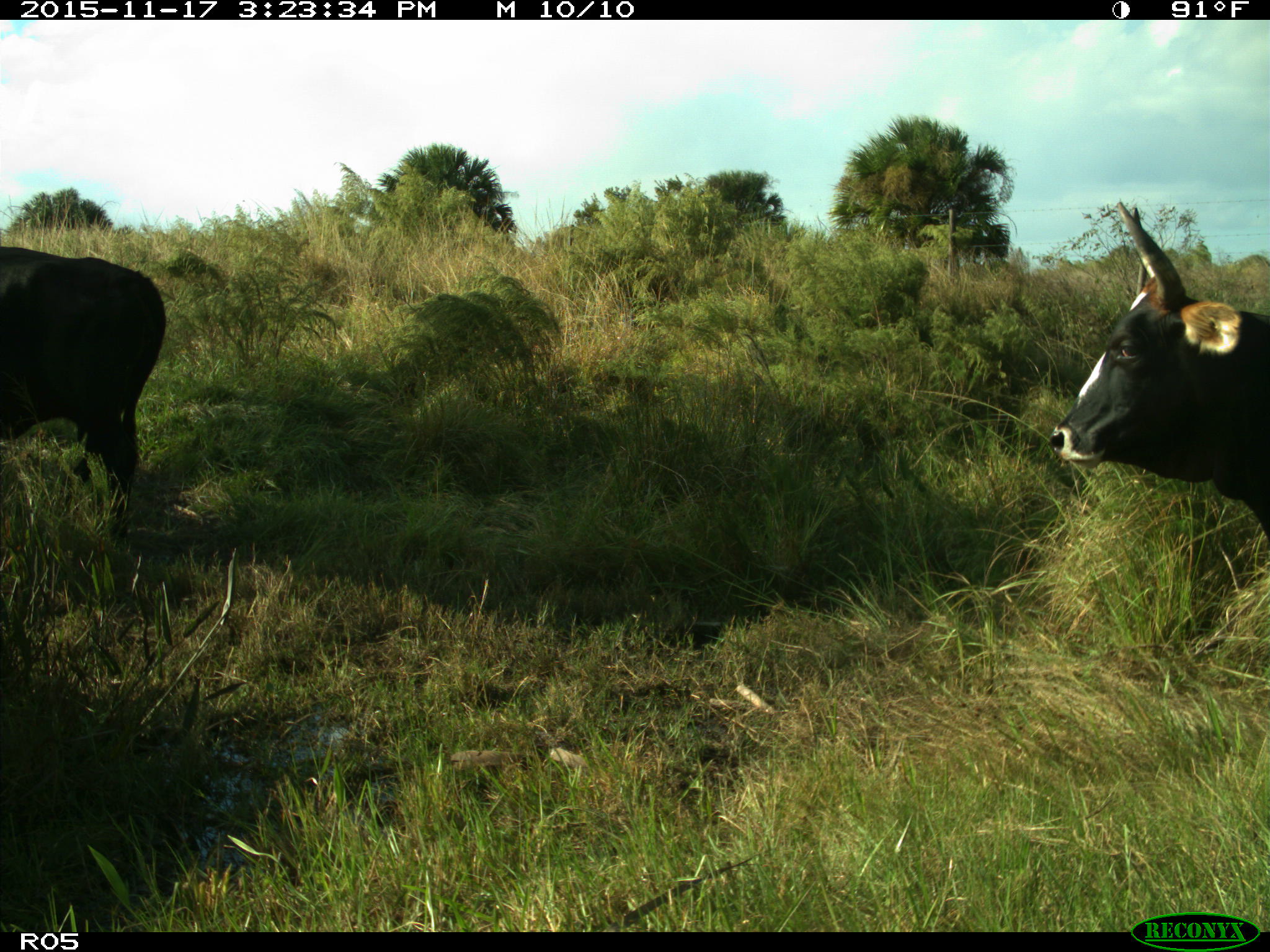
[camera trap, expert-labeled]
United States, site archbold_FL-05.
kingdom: Animalia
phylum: Chordata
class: Mammalia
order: Artiodactyla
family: Bovidae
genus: Bos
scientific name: Bos taurus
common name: domestic cow